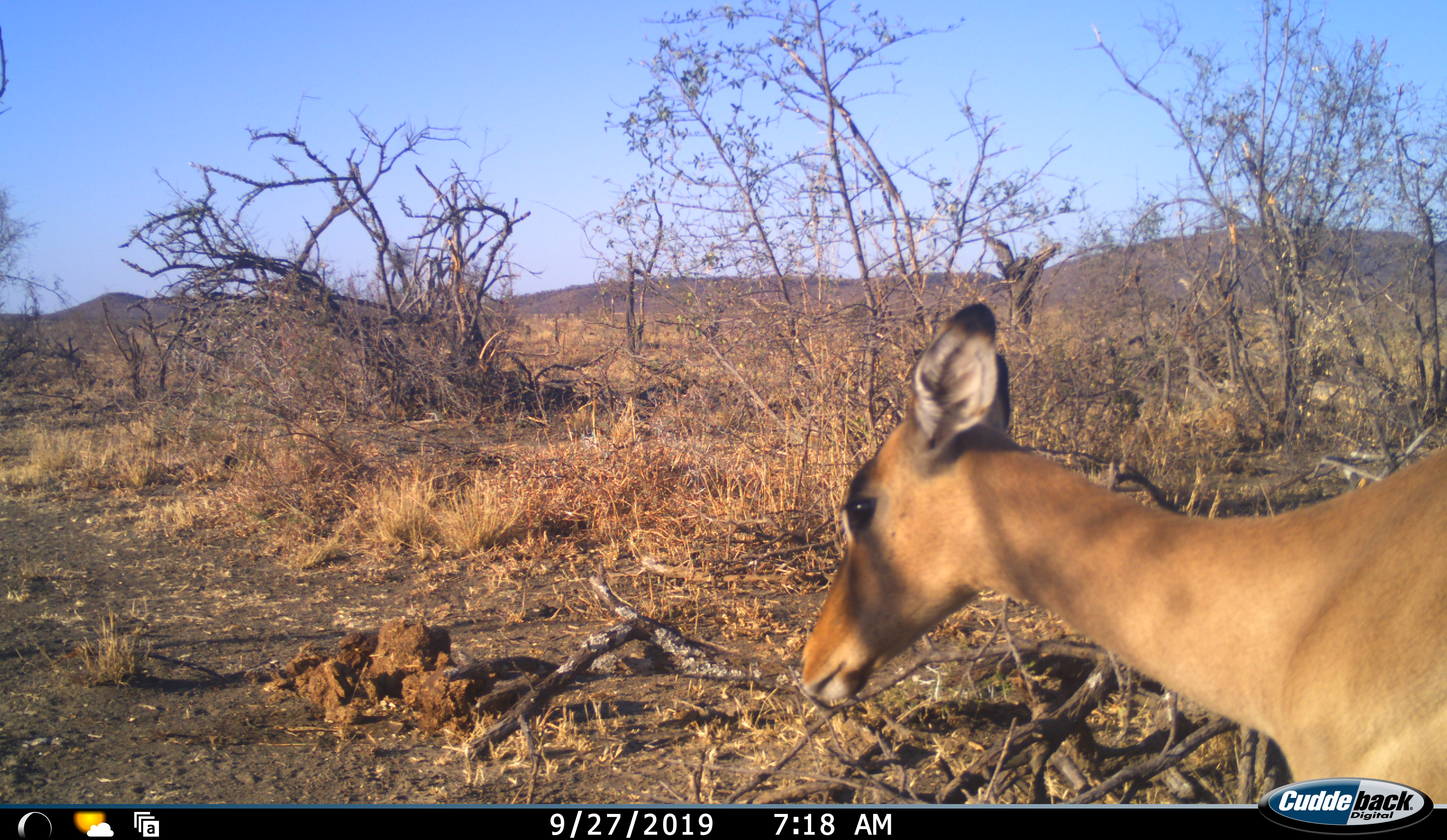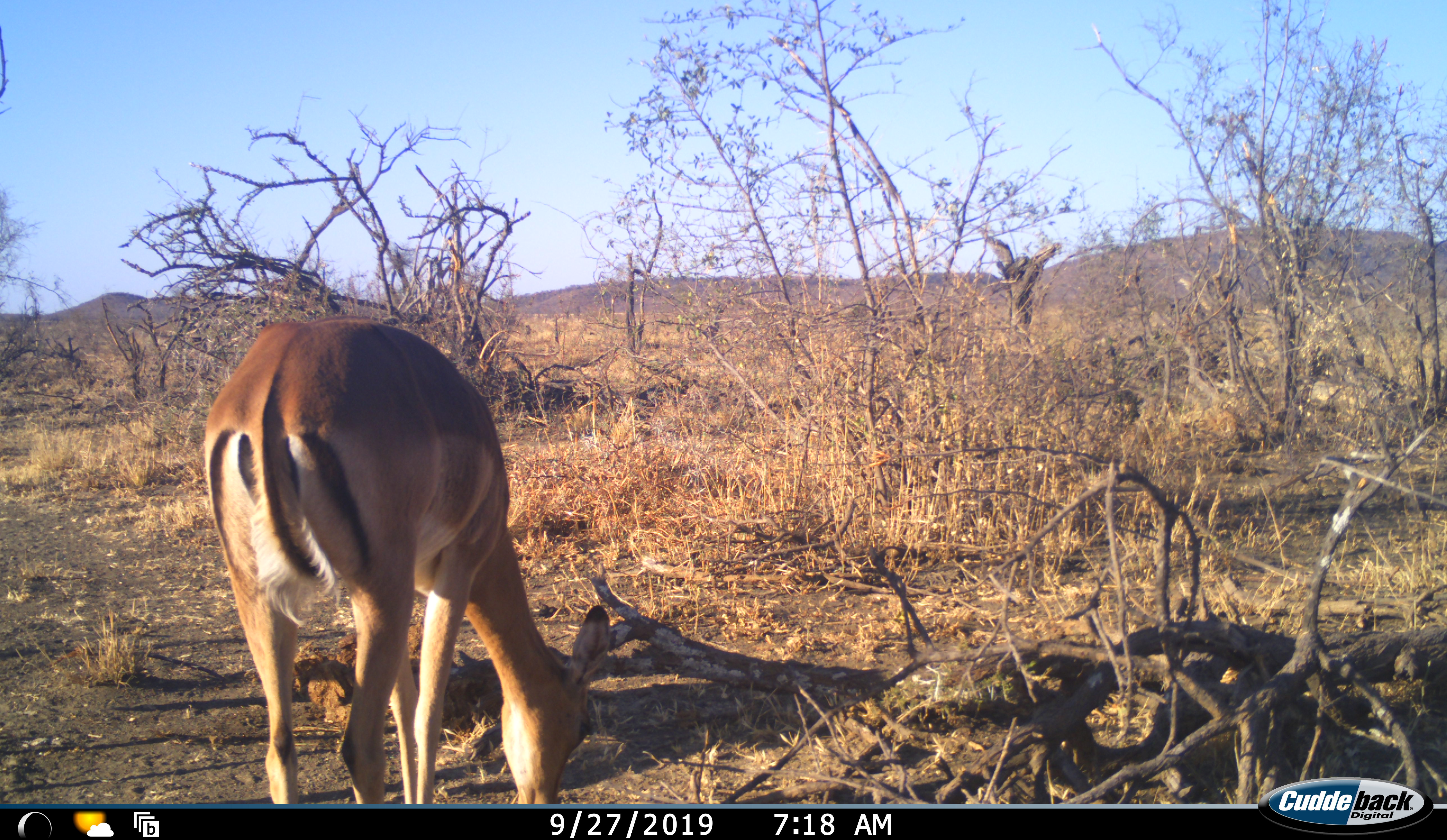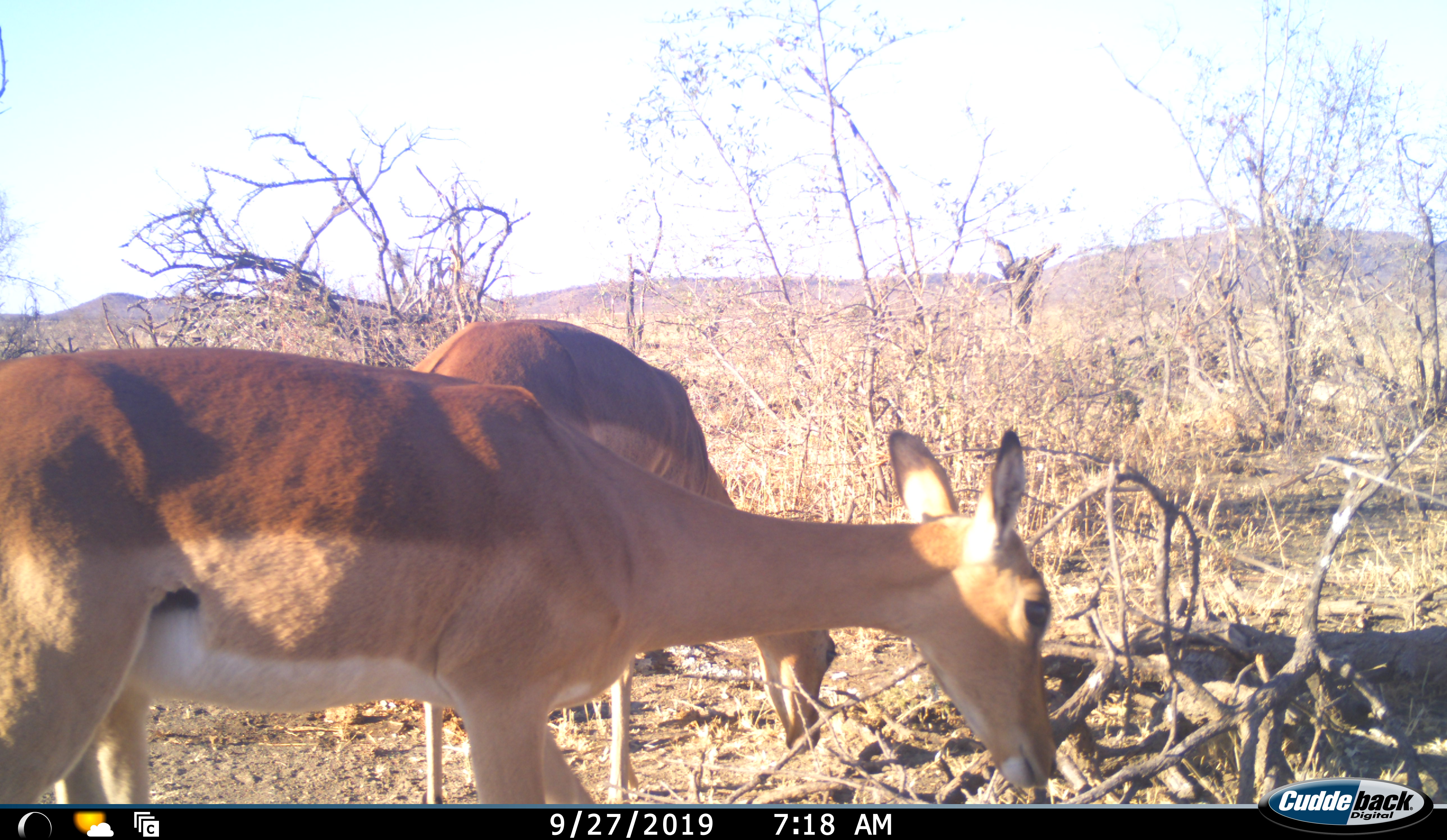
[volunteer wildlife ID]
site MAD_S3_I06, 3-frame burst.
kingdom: Animalia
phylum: Chordata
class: Mammalia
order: Artiodactyla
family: Bovidae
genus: Aepyceros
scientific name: Aepyceros melampus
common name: impala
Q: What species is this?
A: Impala (Aepyceros melampus).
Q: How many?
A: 2.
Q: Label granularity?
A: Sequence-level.